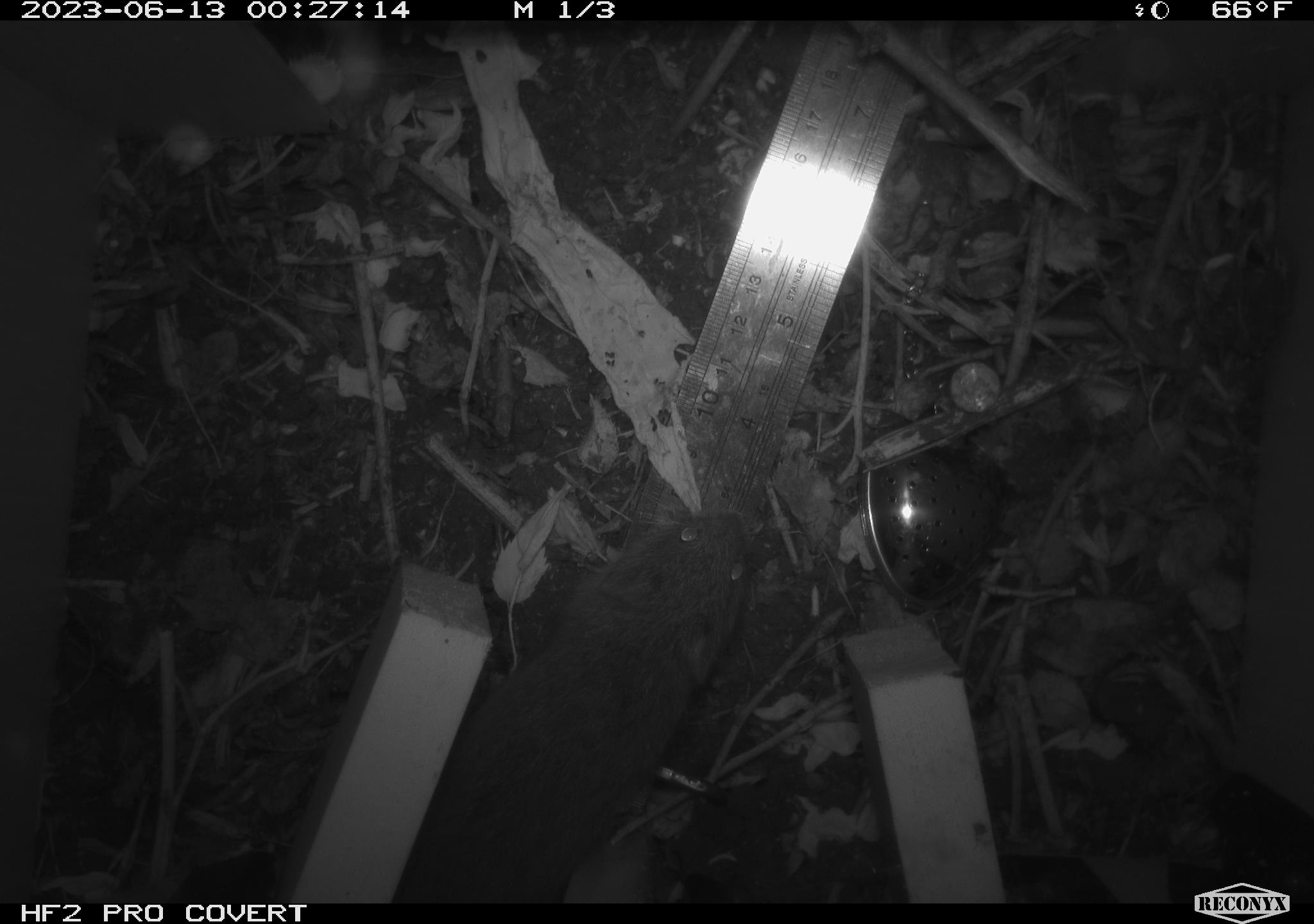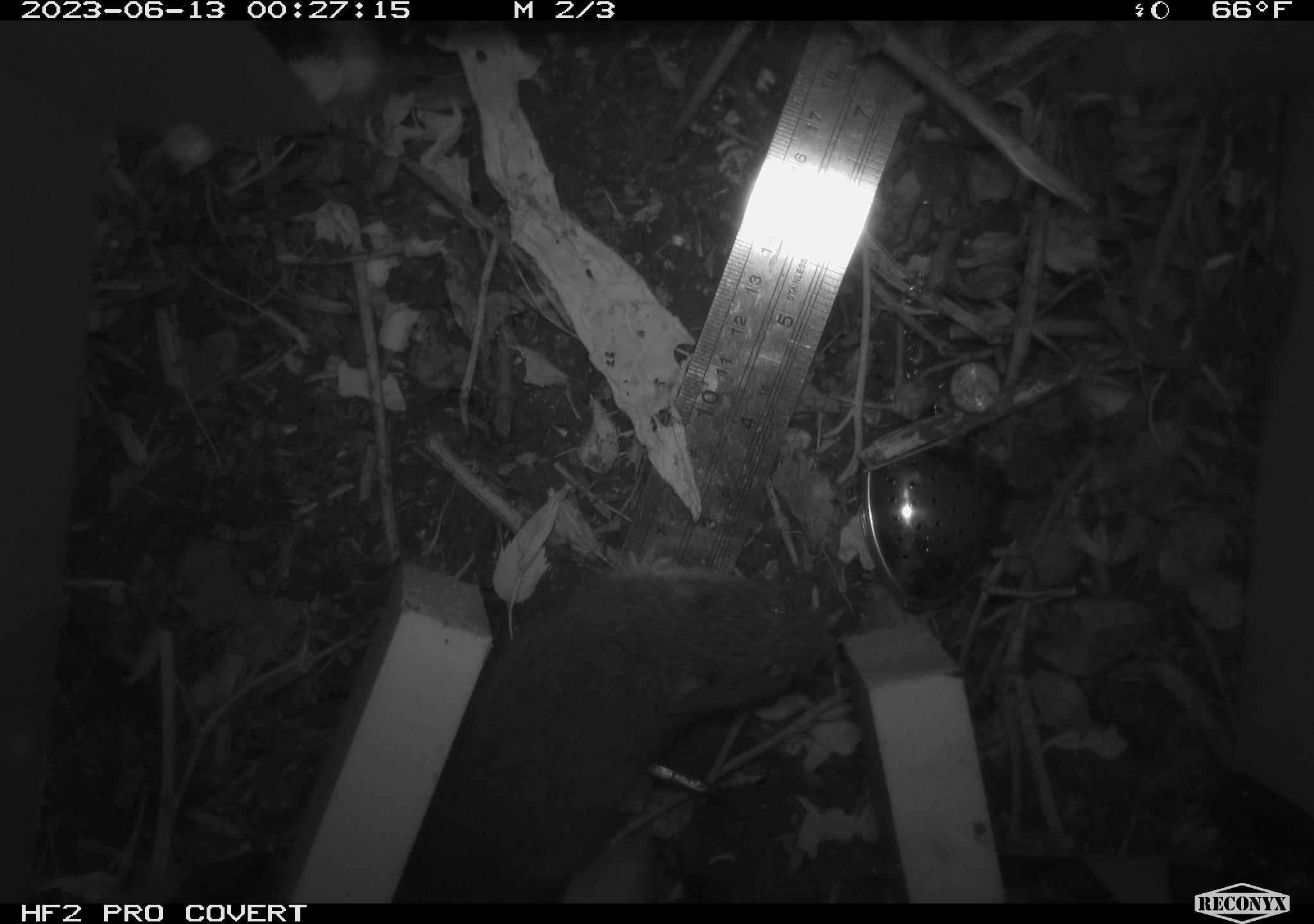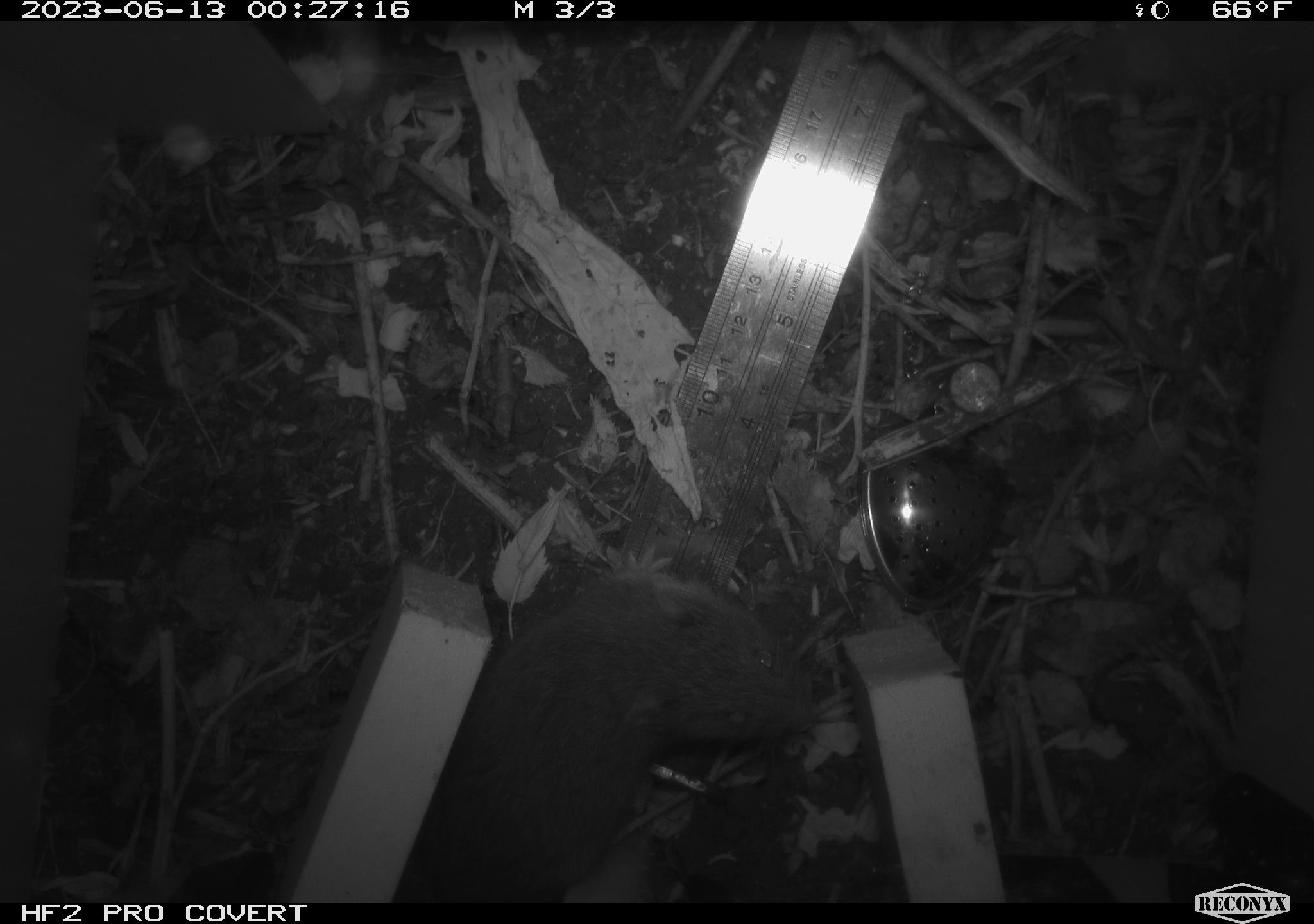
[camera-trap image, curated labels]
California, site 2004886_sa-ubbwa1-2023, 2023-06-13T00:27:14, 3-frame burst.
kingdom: Animalia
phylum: Chordata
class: Mammalia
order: Rodentia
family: Cricetidae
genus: Microtus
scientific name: Microtus californicus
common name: california vole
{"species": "california vole (Microtus californicus)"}